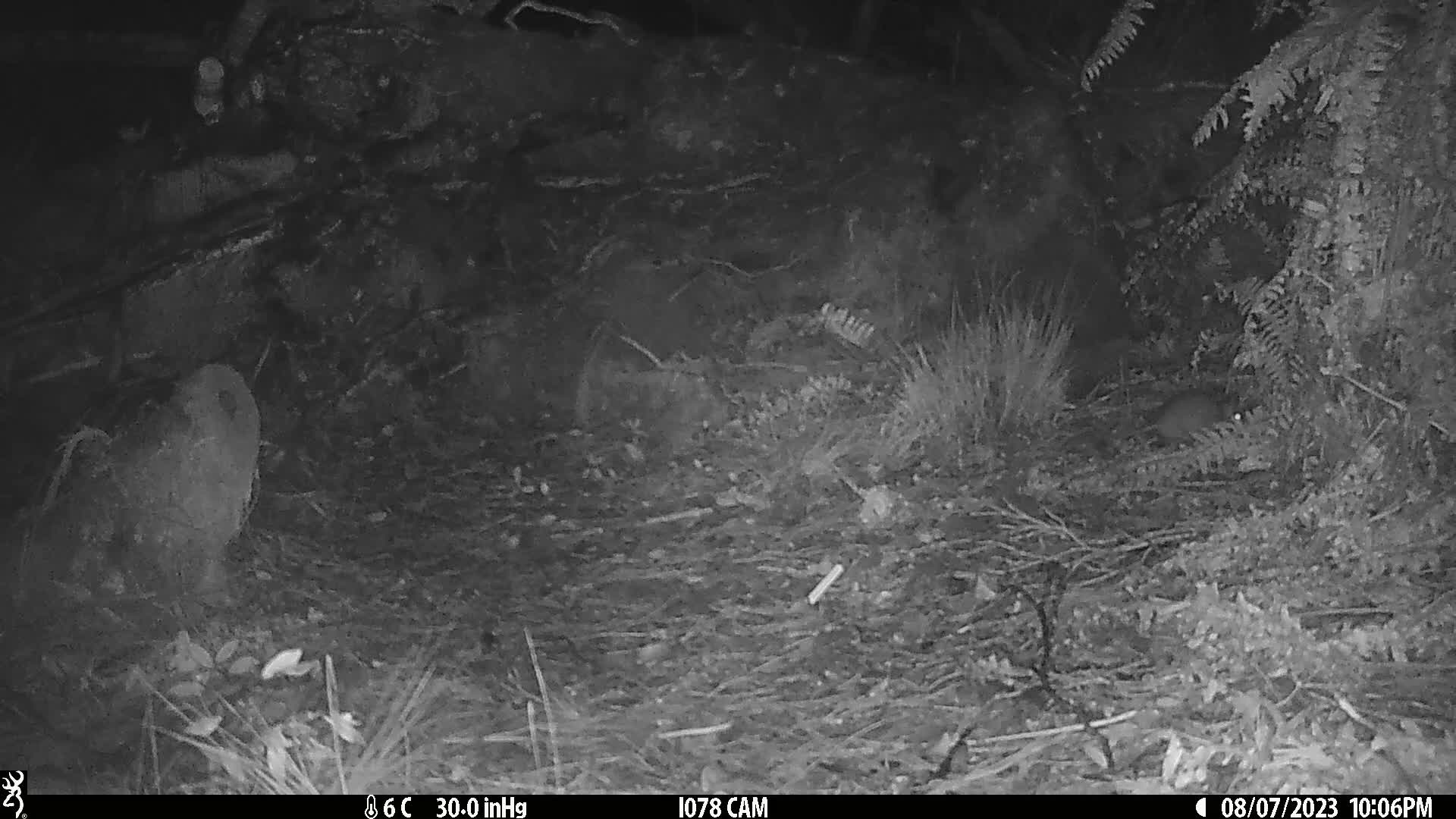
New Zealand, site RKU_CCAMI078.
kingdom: Animalia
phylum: Chordata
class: Mammalia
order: Rodentia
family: Muridae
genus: Rattus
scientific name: Rattus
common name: rat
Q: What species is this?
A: Rat (Rattus).